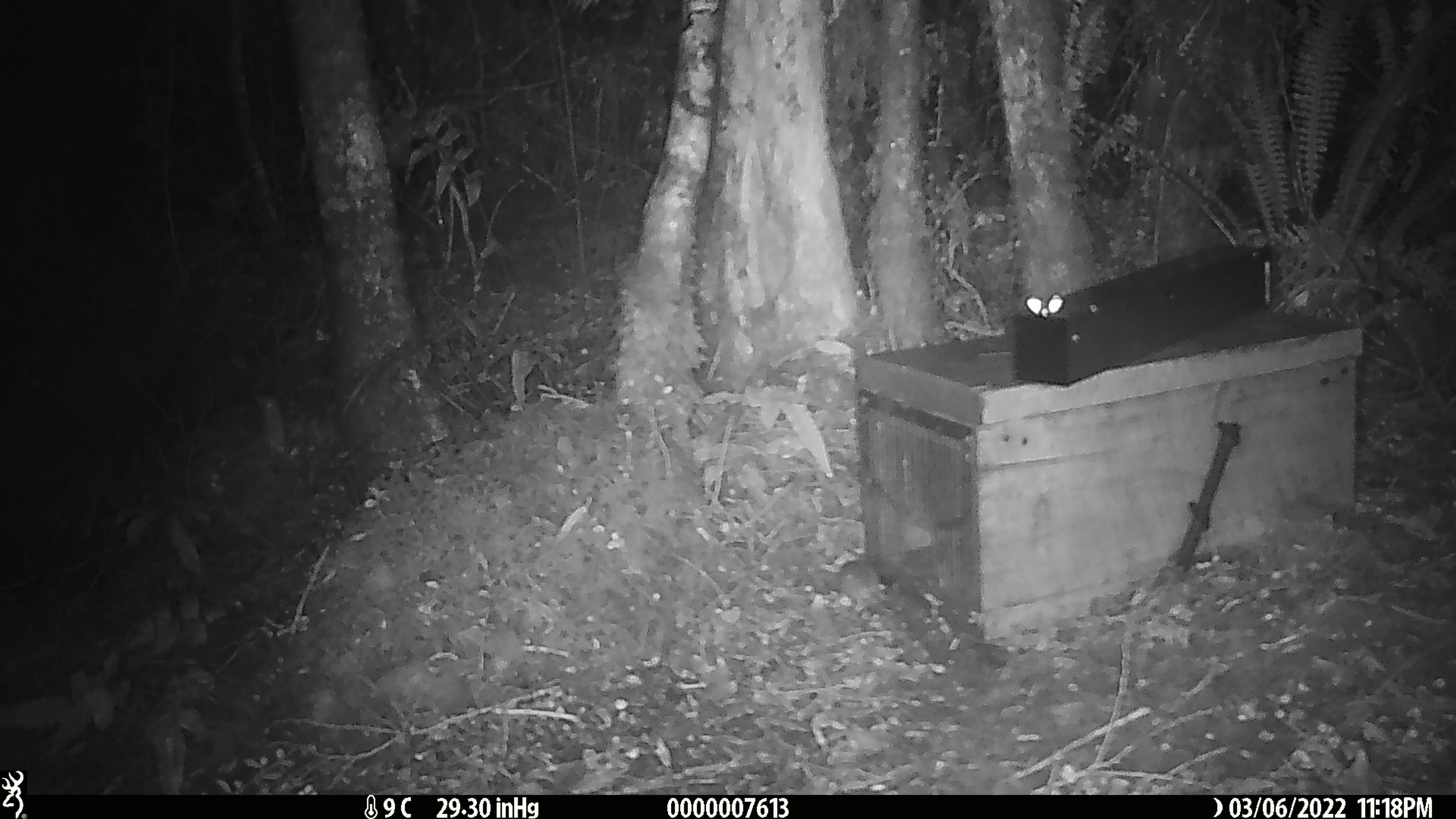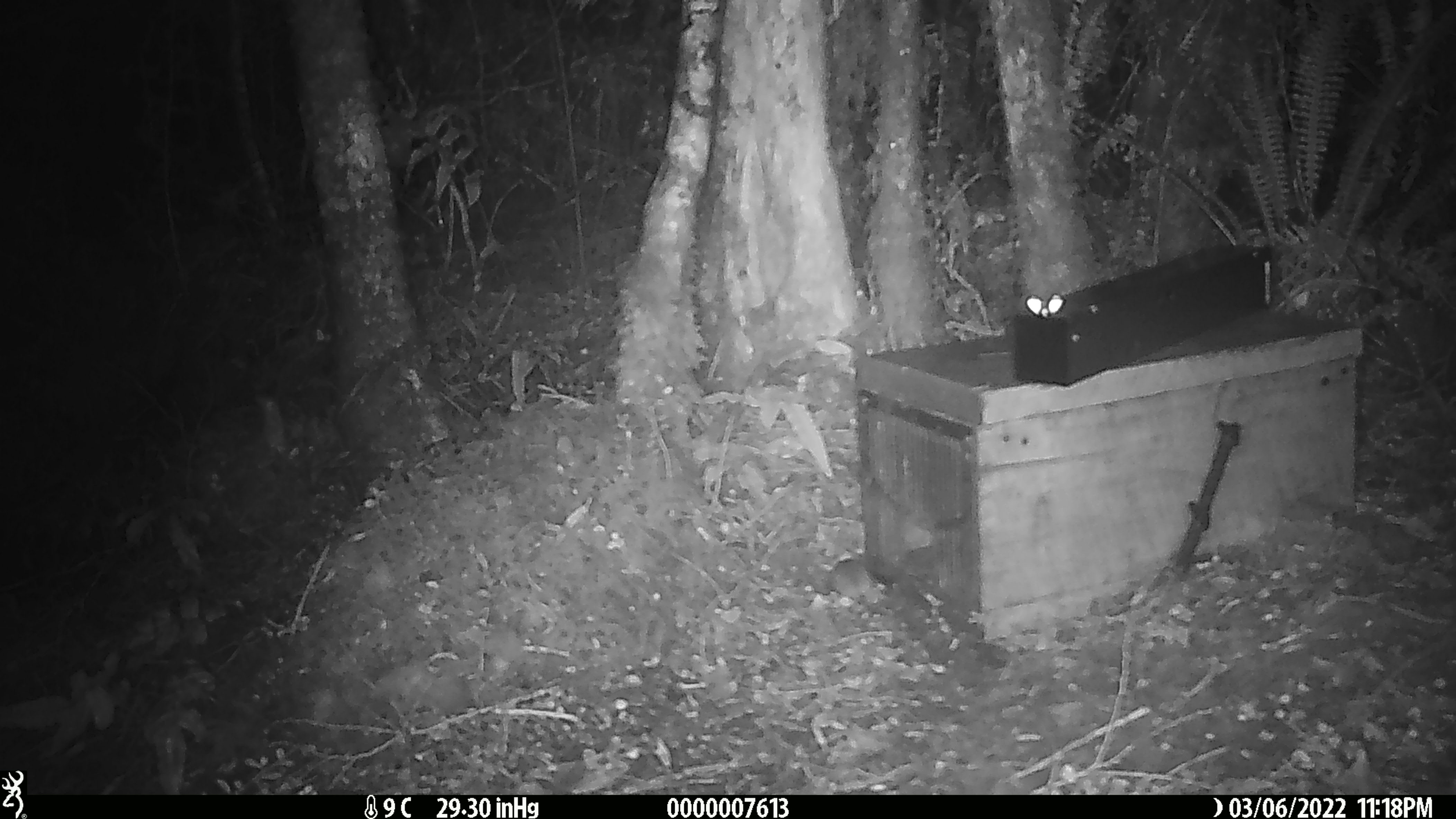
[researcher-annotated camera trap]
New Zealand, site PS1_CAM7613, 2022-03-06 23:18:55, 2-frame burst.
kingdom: Animalia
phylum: Chordata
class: Mammalia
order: Rodentia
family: Muridae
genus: Mus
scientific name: Mus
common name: mouse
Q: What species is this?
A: Mouse (Mus).